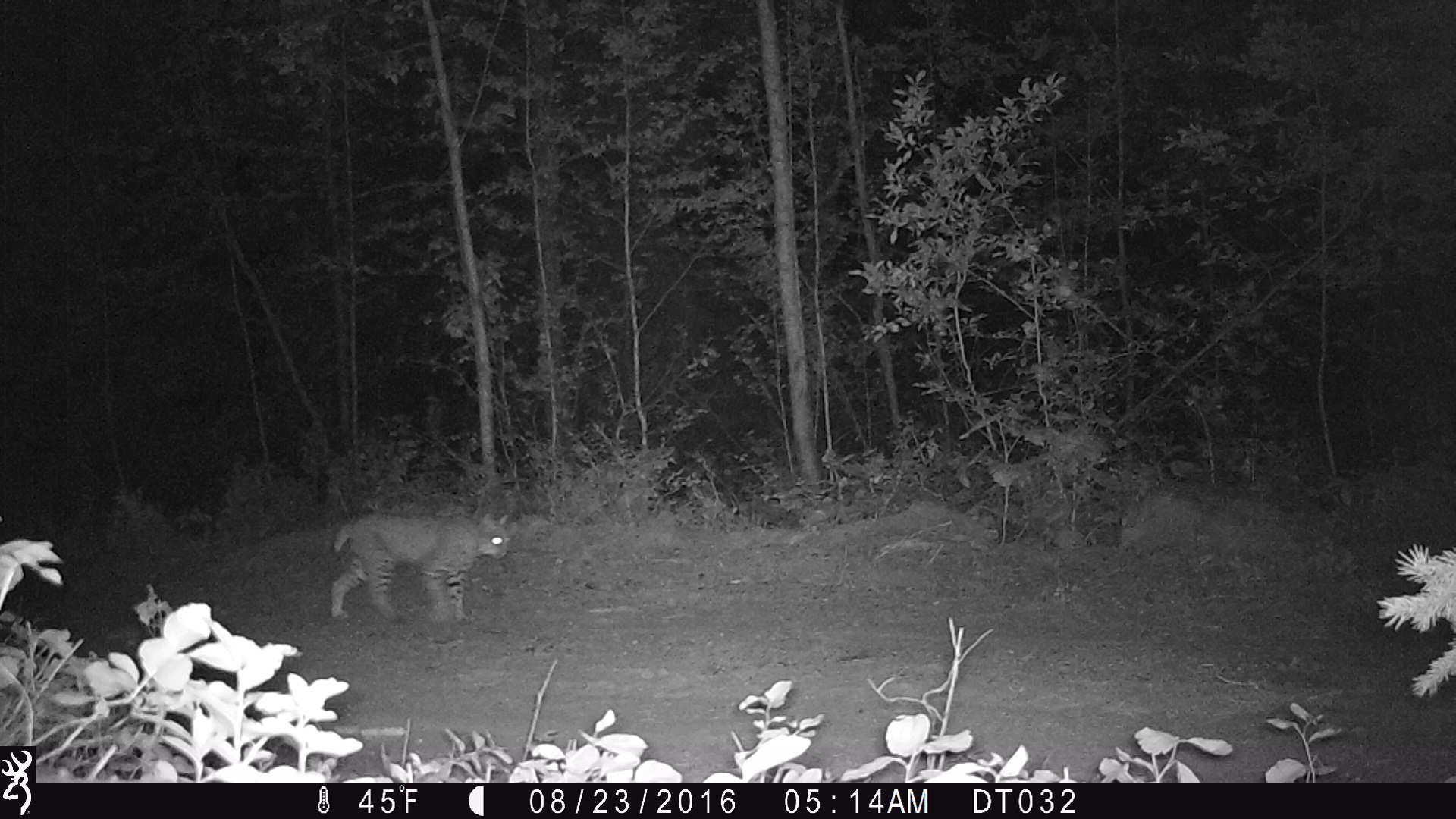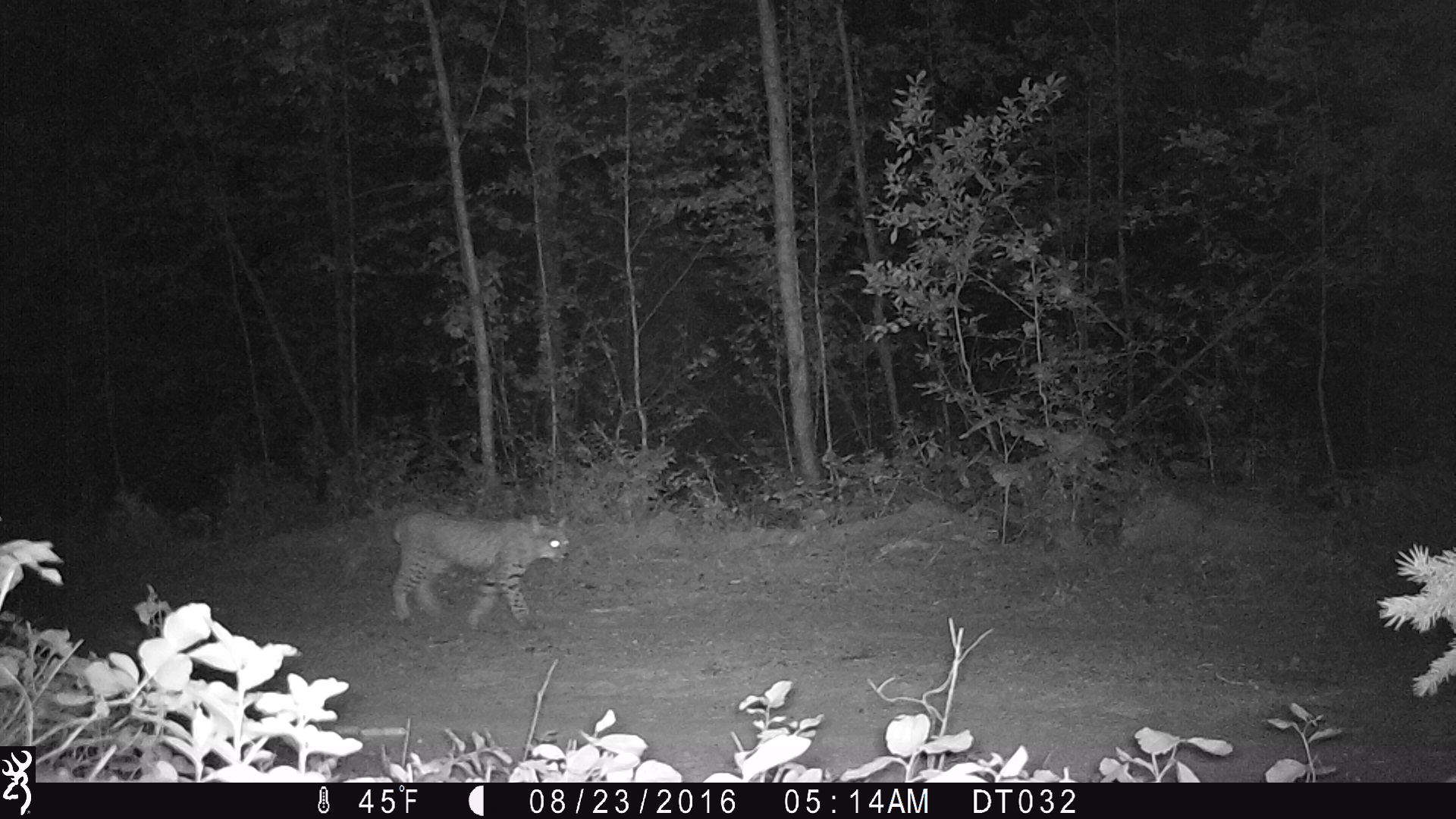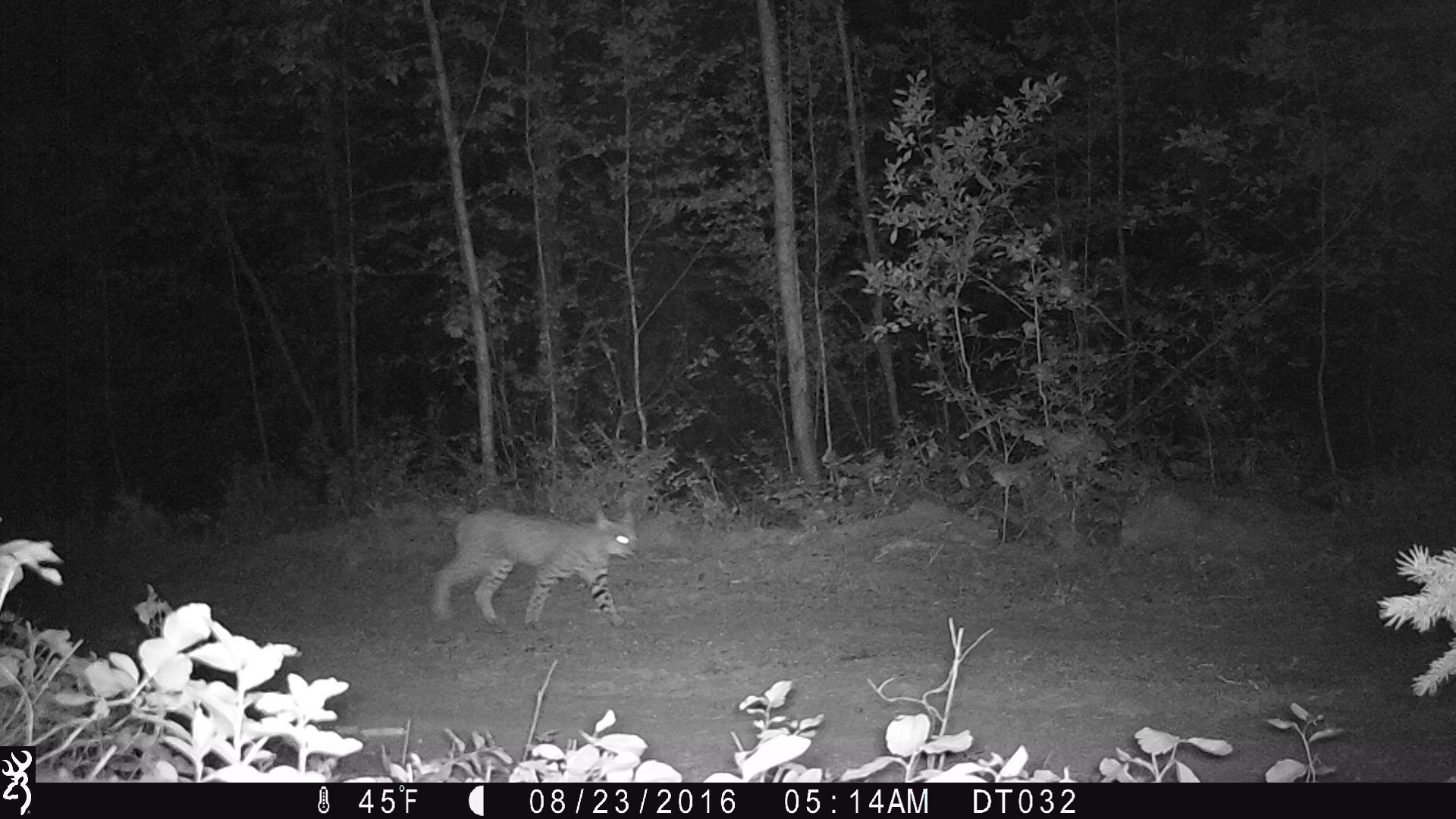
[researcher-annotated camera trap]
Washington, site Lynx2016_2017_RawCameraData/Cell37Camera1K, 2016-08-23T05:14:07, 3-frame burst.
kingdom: Animalia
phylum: Chordata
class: Mammalia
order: Carnivora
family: Felidae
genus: Lynx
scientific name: Lynx rufus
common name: bobcat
Lynx rufus (bobcat). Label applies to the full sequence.